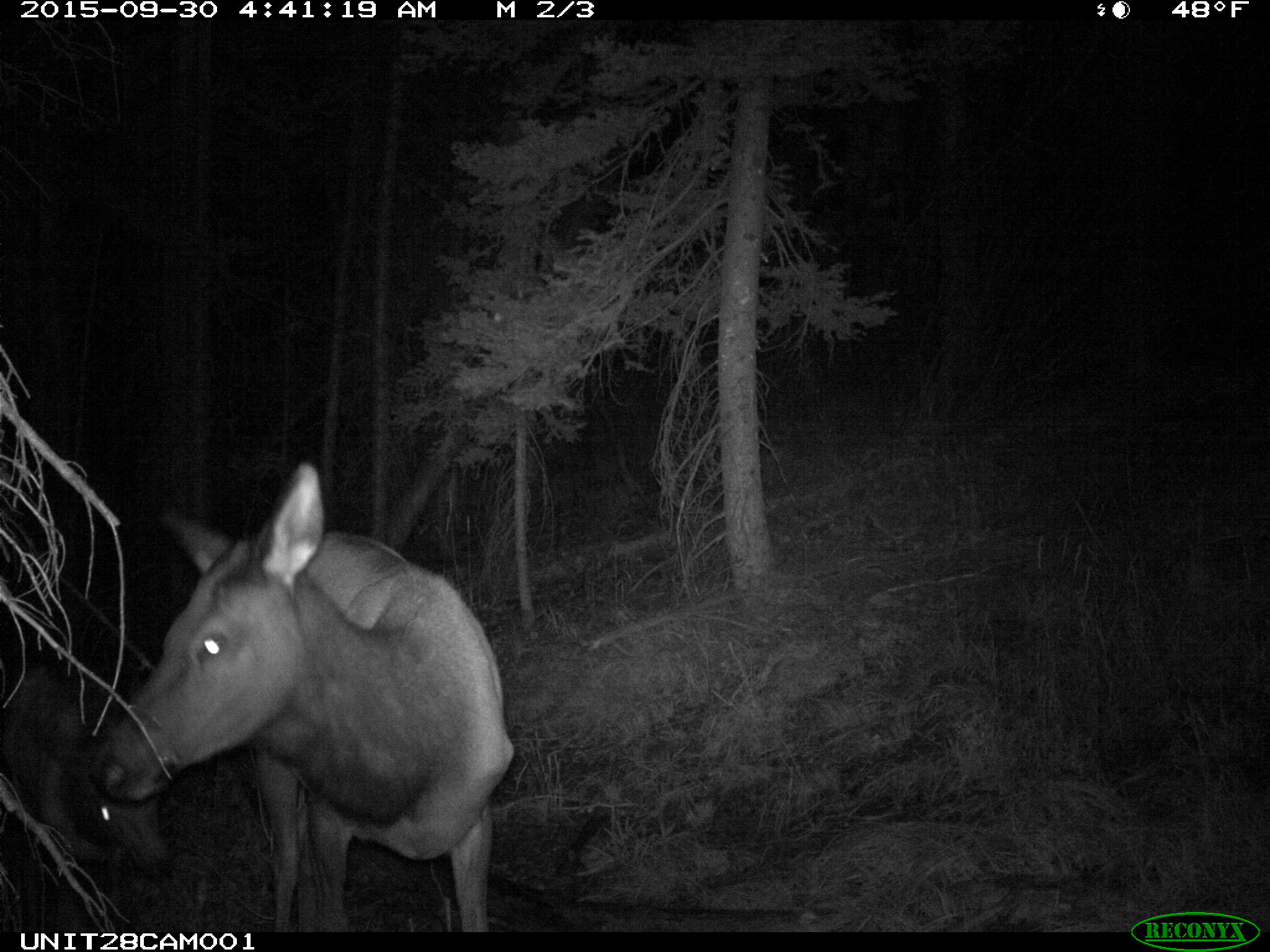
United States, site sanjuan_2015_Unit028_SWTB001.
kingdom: Animalia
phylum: Chordata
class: Mammalia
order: Artiodactyla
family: Cervidae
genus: Cervus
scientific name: Cervus elaphus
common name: red deer